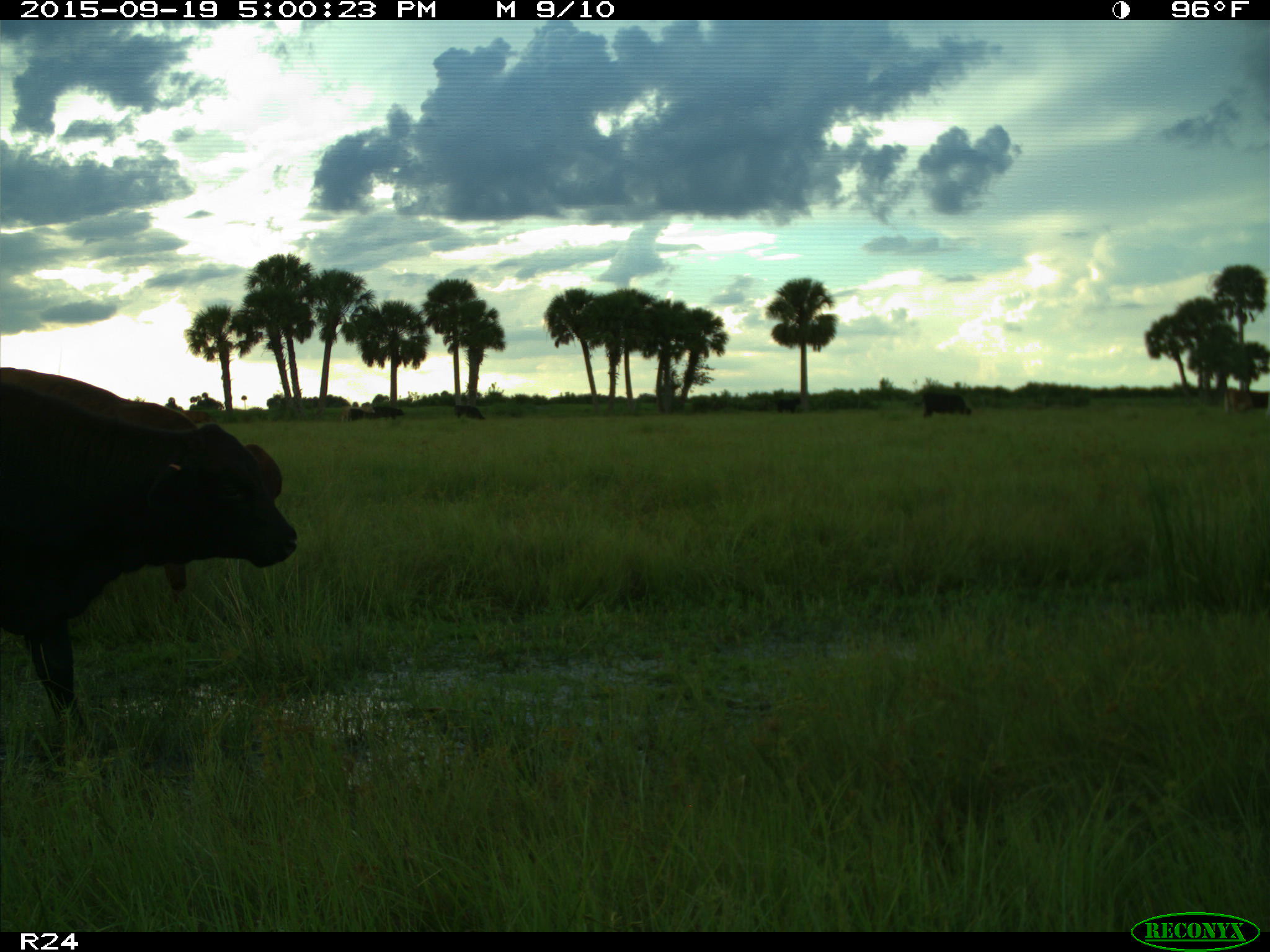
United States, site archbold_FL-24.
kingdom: Animalia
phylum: Chordata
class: Mammalia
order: Artiodactyla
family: Bovidae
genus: Bos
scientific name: Bos taurus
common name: domestic cow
Bos taurus (domestic cow).